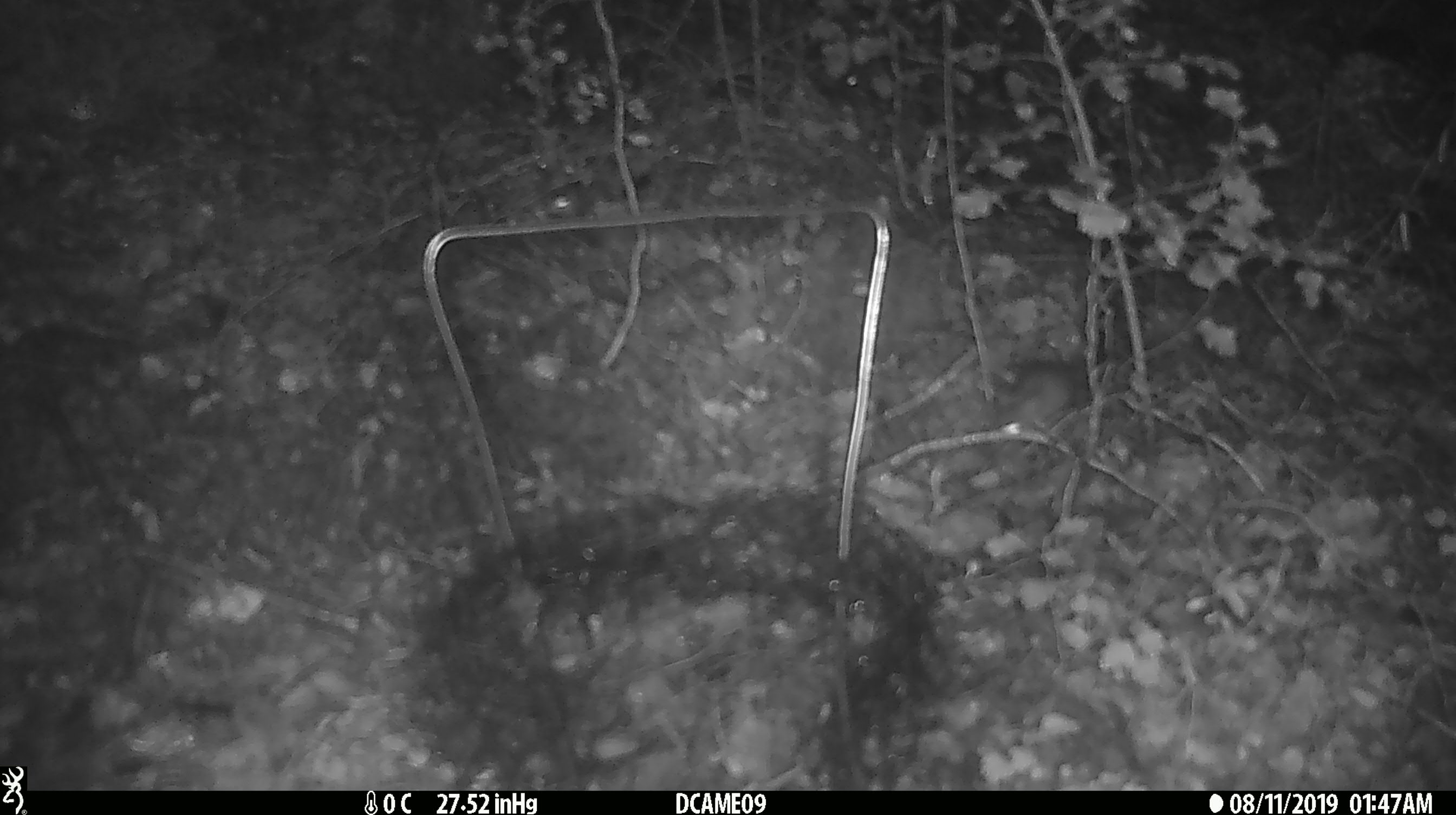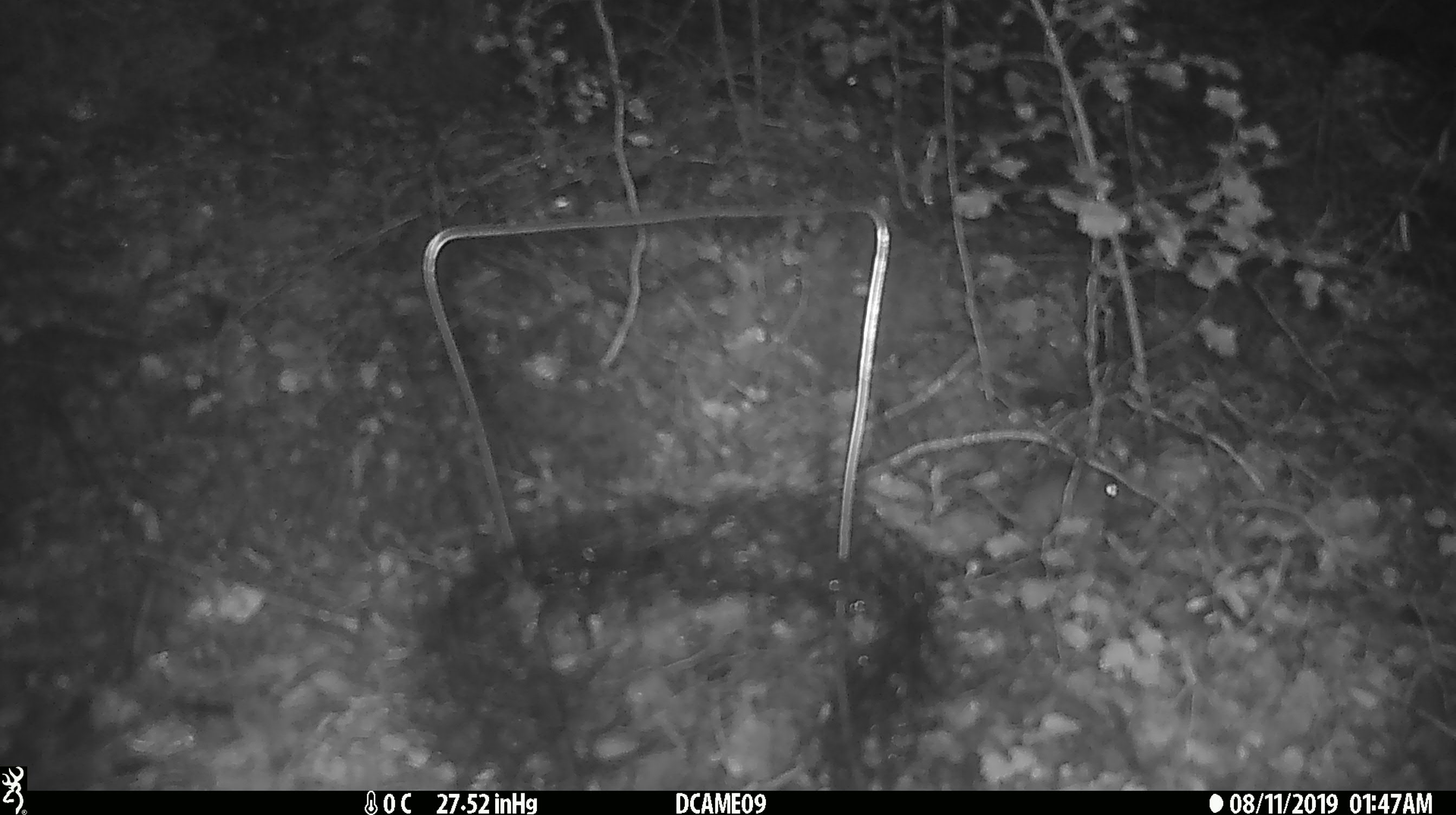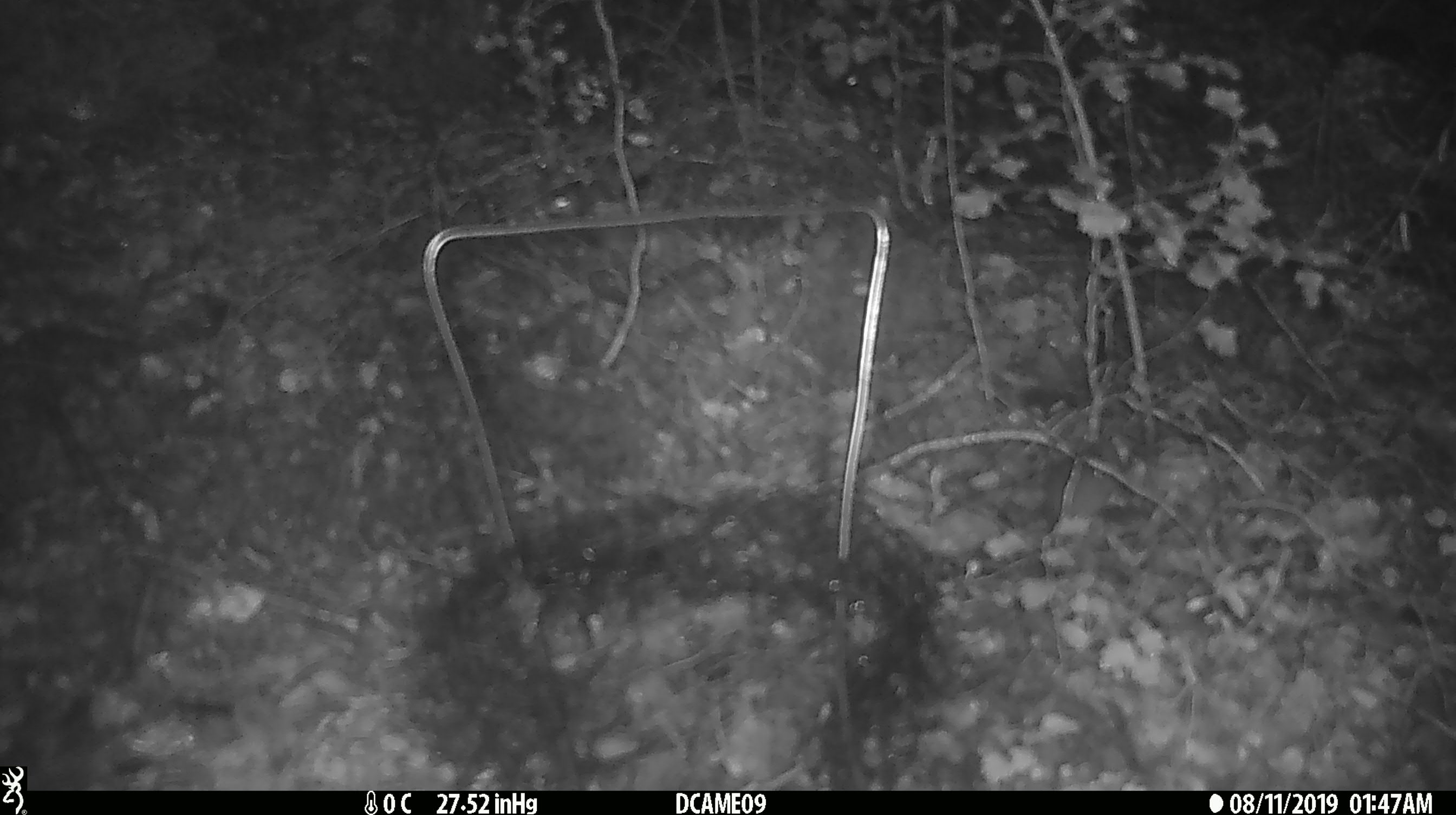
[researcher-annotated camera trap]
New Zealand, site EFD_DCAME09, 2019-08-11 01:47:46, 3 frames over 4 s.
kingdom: Animalia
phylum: Chordata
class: Mammalia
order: Rodentia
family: Muridae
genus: Mus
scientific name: Mus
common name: mouse